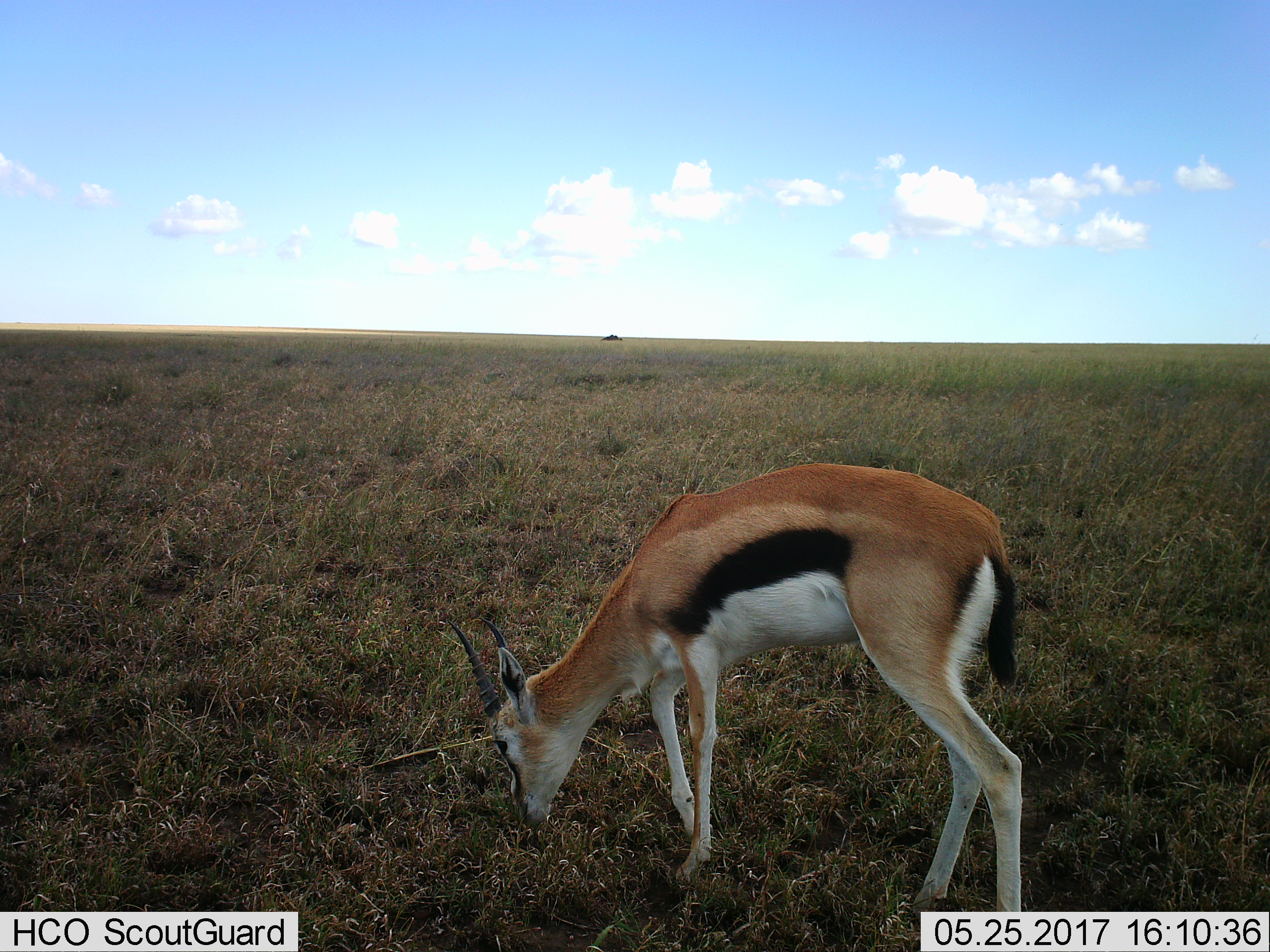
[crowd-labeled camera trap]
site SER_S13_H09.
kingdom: Animalia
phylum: Chordata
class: Mammalia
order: Artiodactyla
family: Bovidae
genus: Eudorcas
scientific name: Eudorcas thomsonii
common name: thomson's gazelle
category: gazellethomsons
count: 1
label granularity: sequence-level